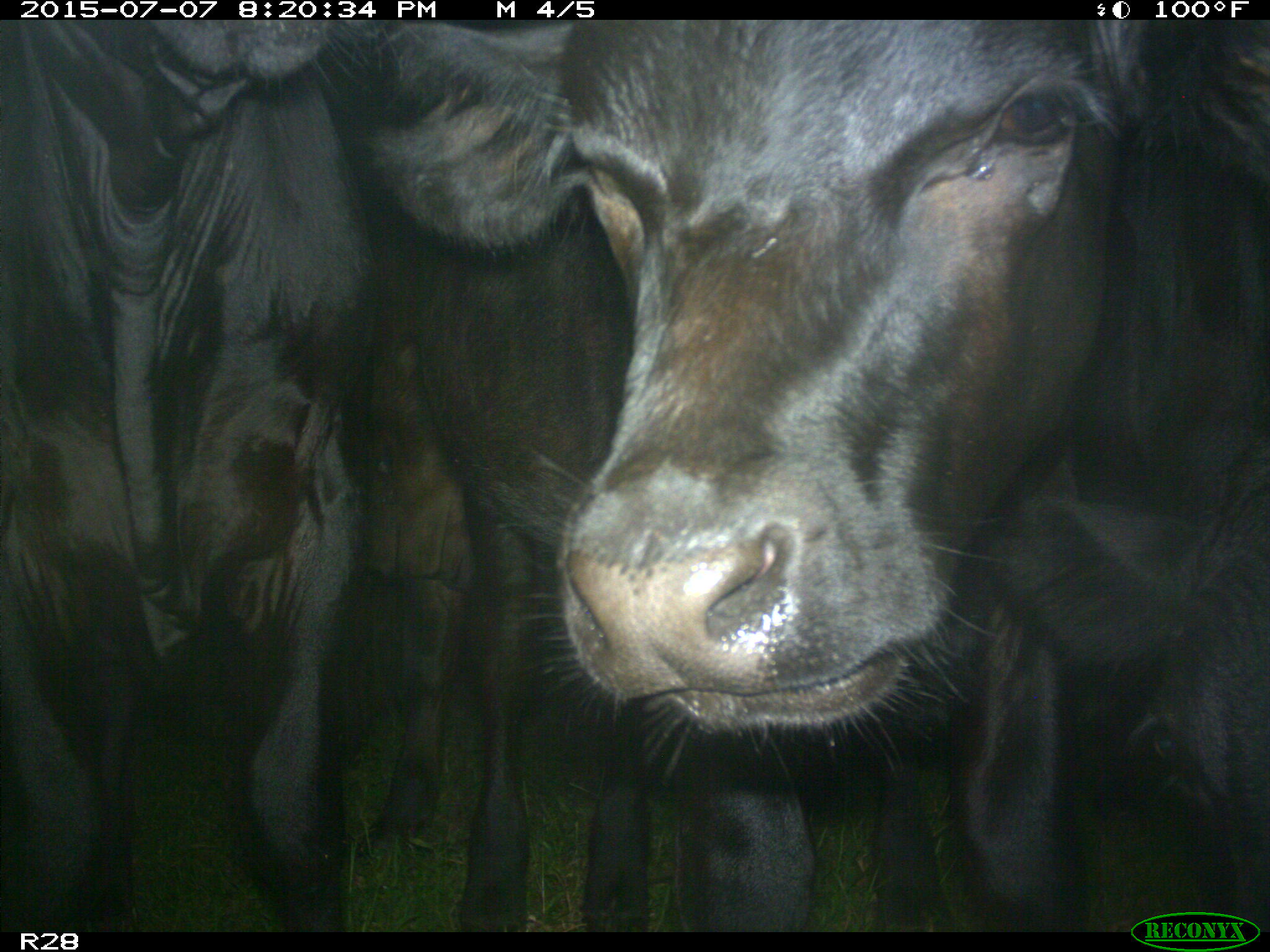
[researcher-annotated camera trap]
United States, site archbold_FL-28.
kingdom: Animalia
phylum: Chordata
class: Mammalia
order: Artiodactyla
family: Bovidae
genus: Bos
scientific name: Bos taurus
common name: domestic cow